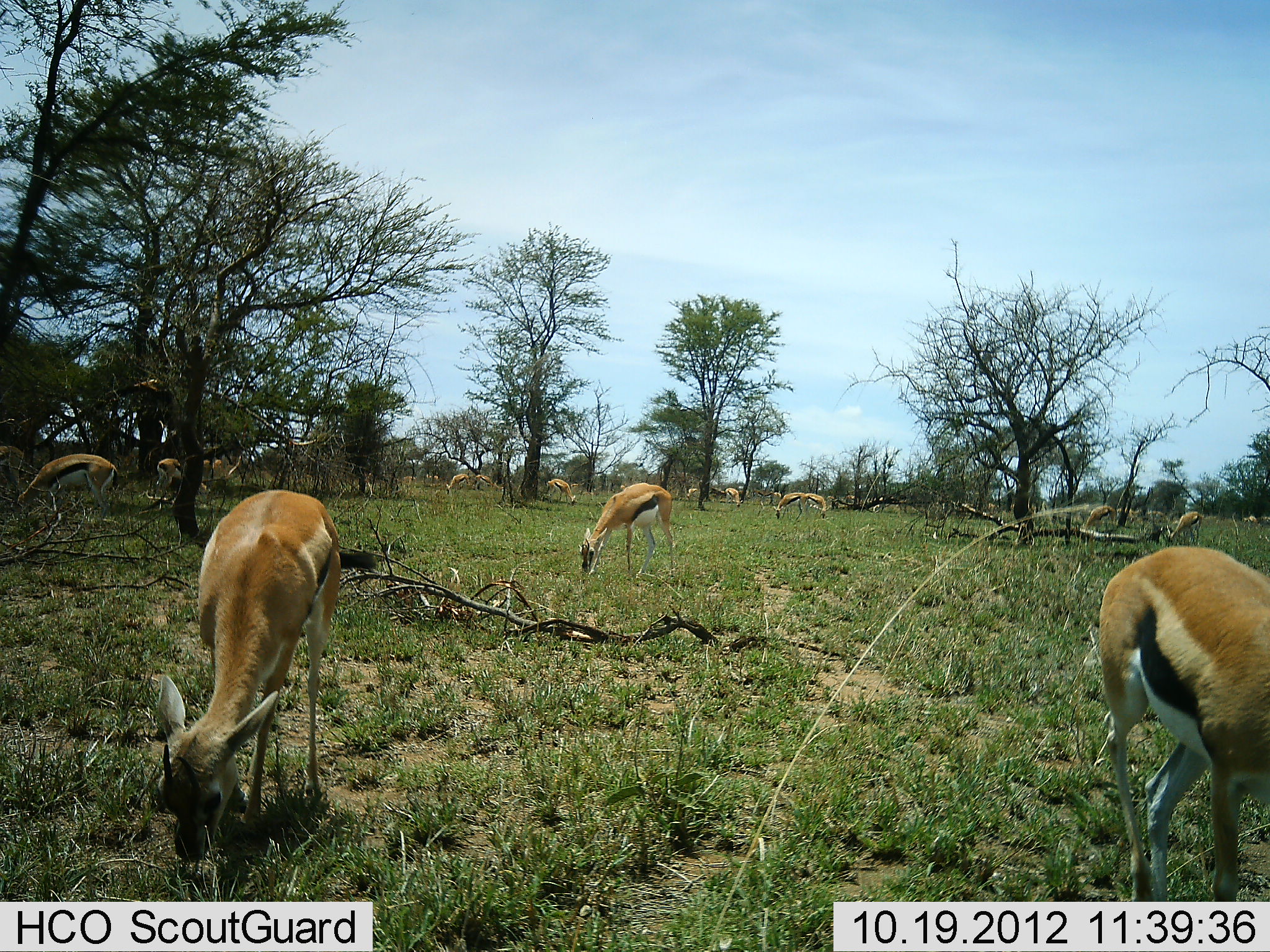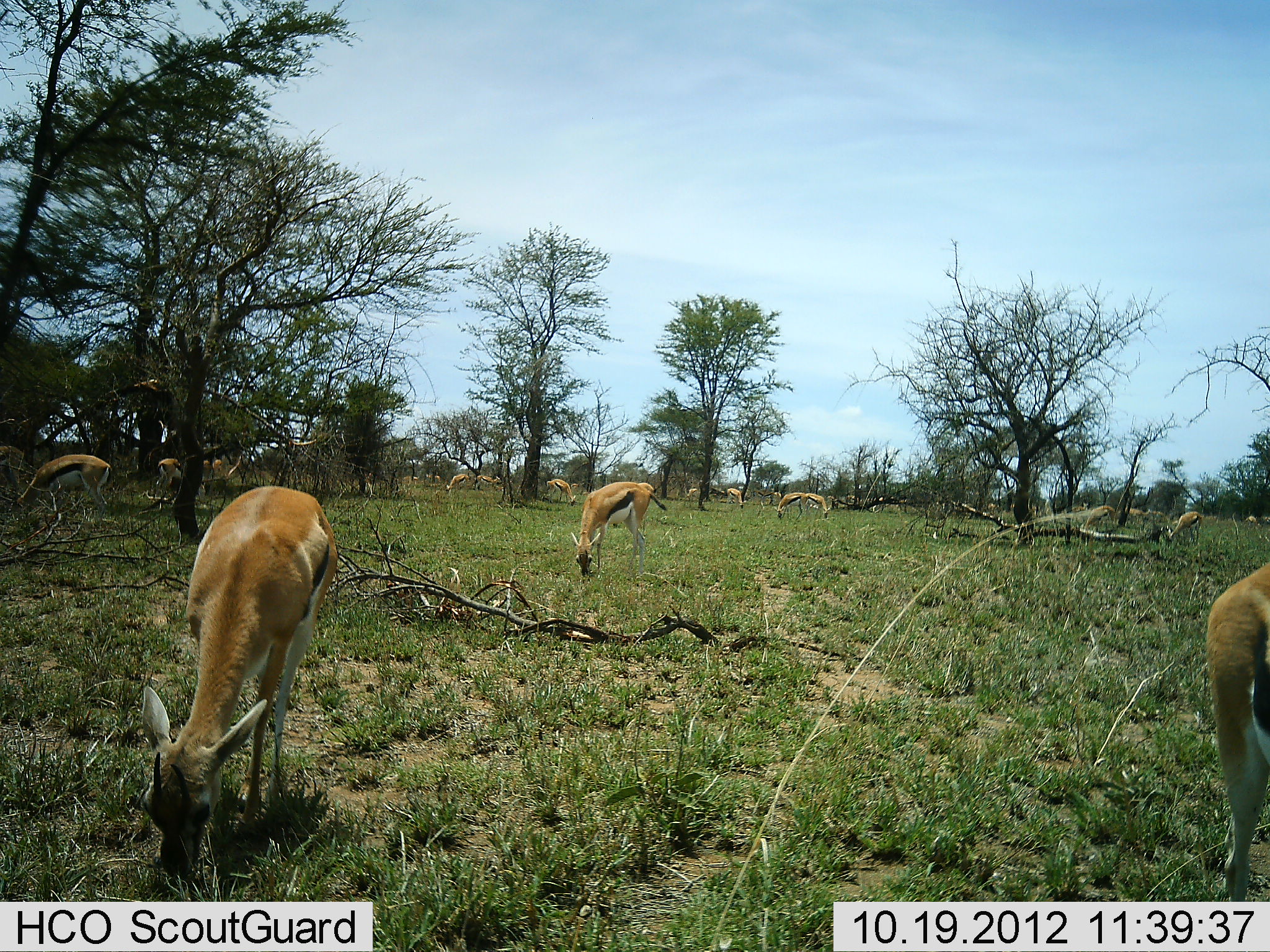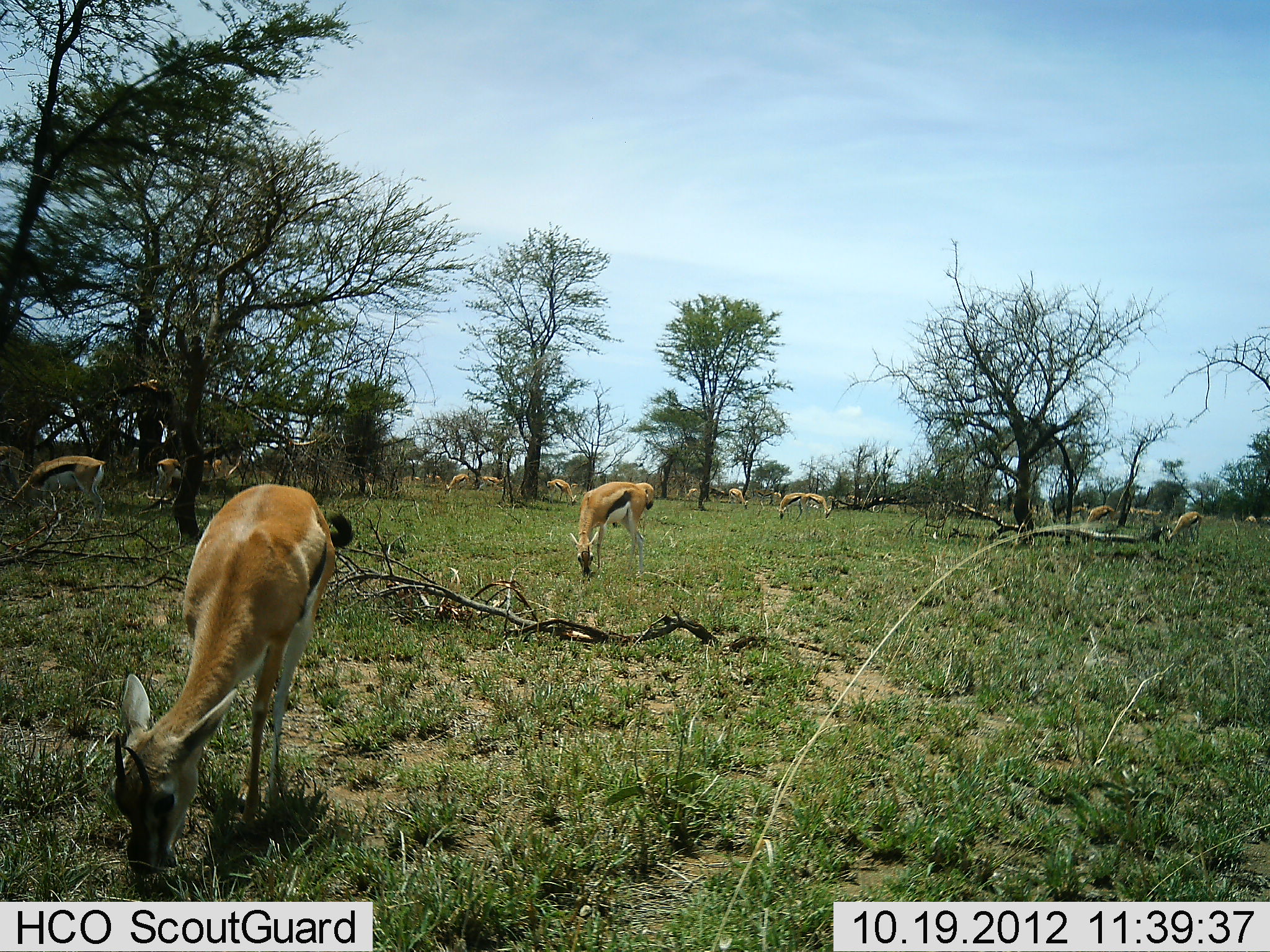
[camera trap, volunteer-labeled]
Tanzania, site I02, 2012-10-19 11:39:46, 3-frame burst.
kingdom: Animalia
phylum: Chordata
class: Mammalia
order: Artiodactyla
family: Bovidae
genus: Eudorcas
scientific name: Eudorcas thomsonii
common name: thomson's gazelle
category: gazellethomsons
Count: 11-50.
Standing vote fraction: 50%.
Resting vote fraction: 0%.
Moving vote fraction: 0%.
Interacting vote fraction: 0%.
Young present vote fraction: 0%.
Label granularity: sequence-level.